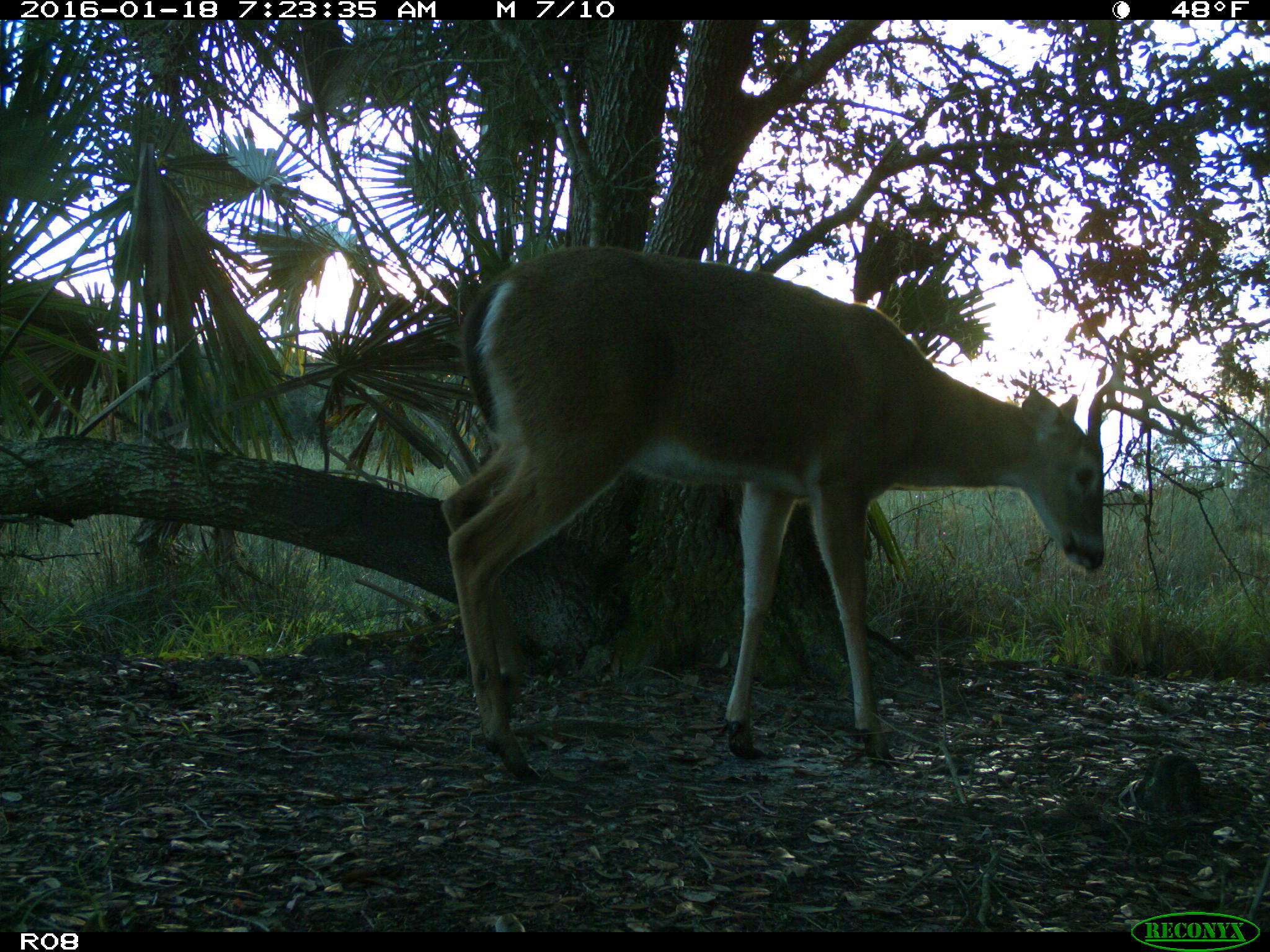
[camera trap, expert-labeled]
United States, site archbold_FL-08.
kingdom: Animalia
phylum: Chordata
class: Mammalia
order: Artiodactyla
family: Cervidae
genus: Odocoileus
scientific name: Odocoileus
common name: deer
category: unidentified deer